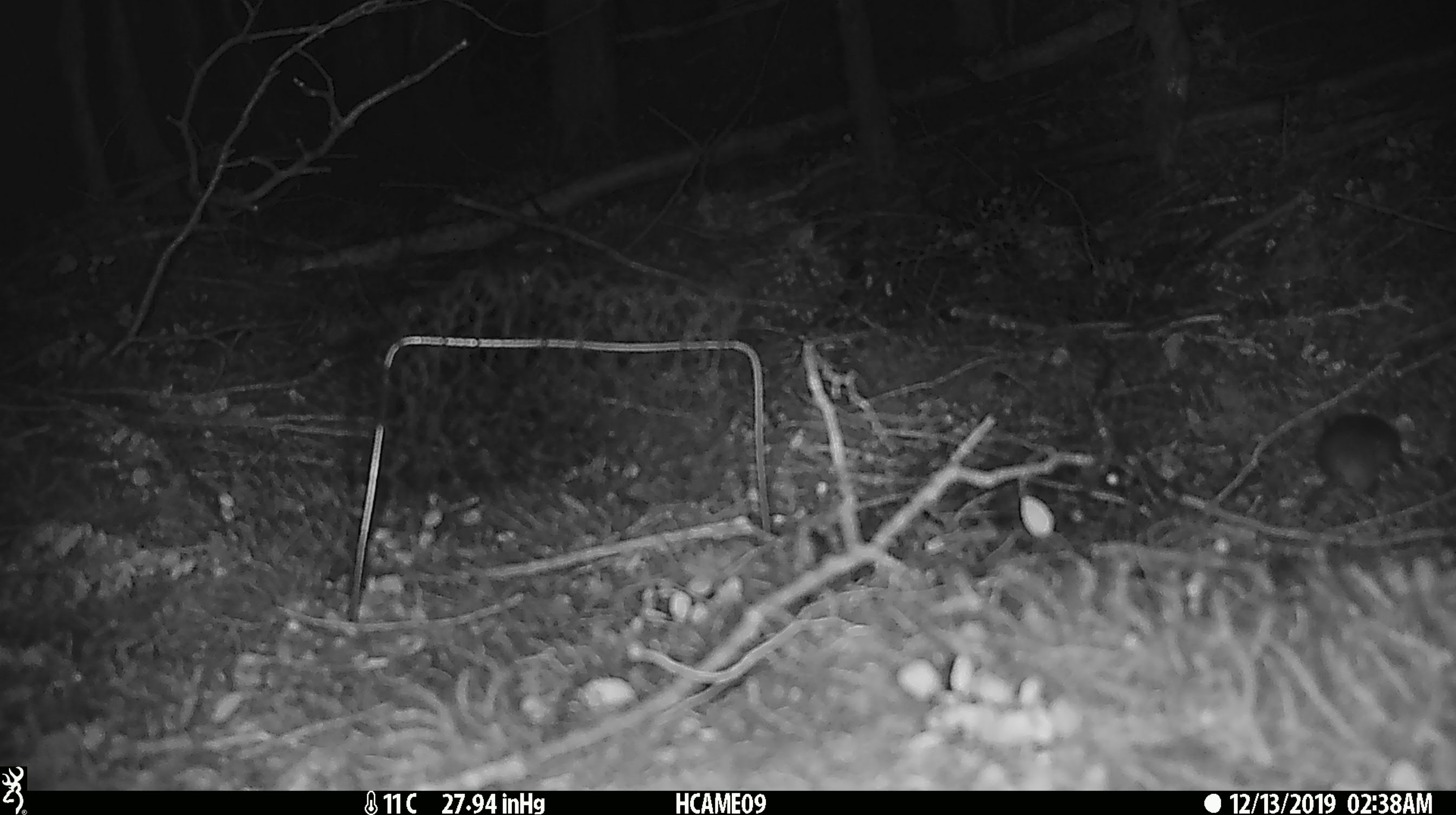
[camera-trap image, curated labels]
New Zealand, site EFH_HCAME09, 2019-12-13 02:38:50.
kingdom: Animalia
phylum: Chordata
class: Mammalia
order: Rodentia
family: Muridae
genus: Mus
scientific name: Mus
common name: mouse